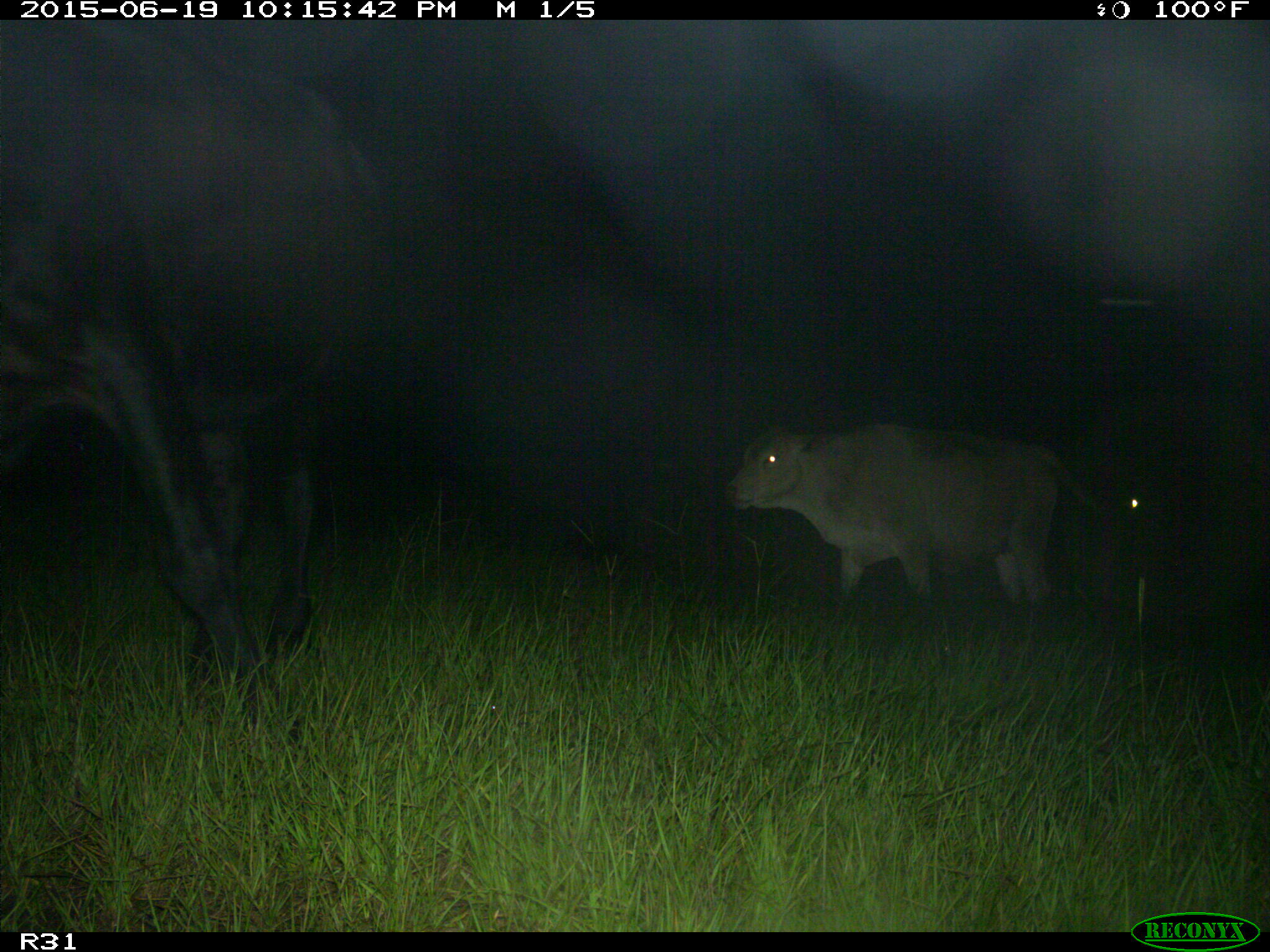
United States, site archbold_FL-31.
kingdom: Animalia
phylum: Chordata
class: Mammalia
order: Artiodactyla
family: Bovidae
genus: Bos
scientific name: Bos taurus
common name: domestic cow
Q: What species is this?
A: Bos taurus (domestic cow).